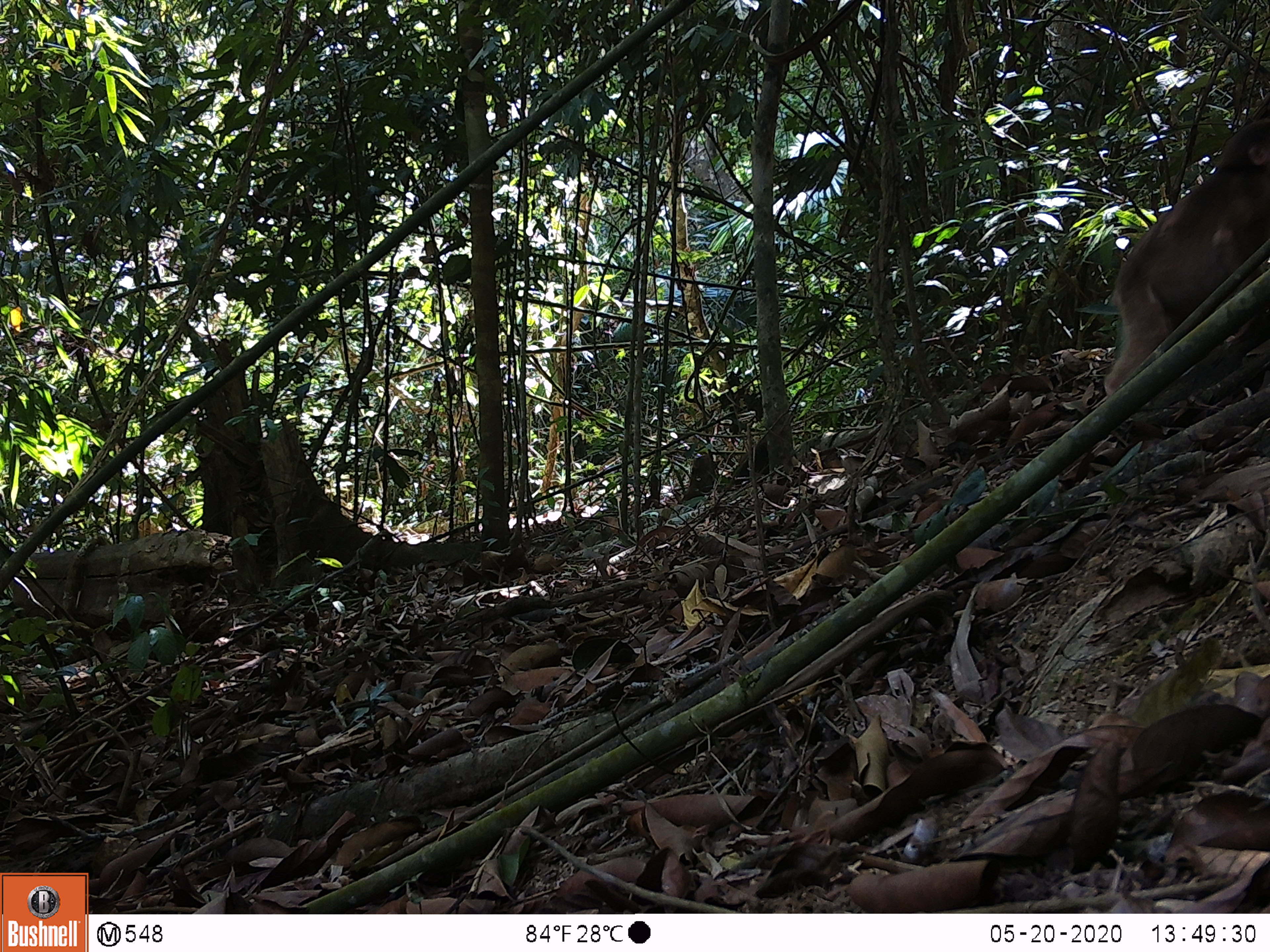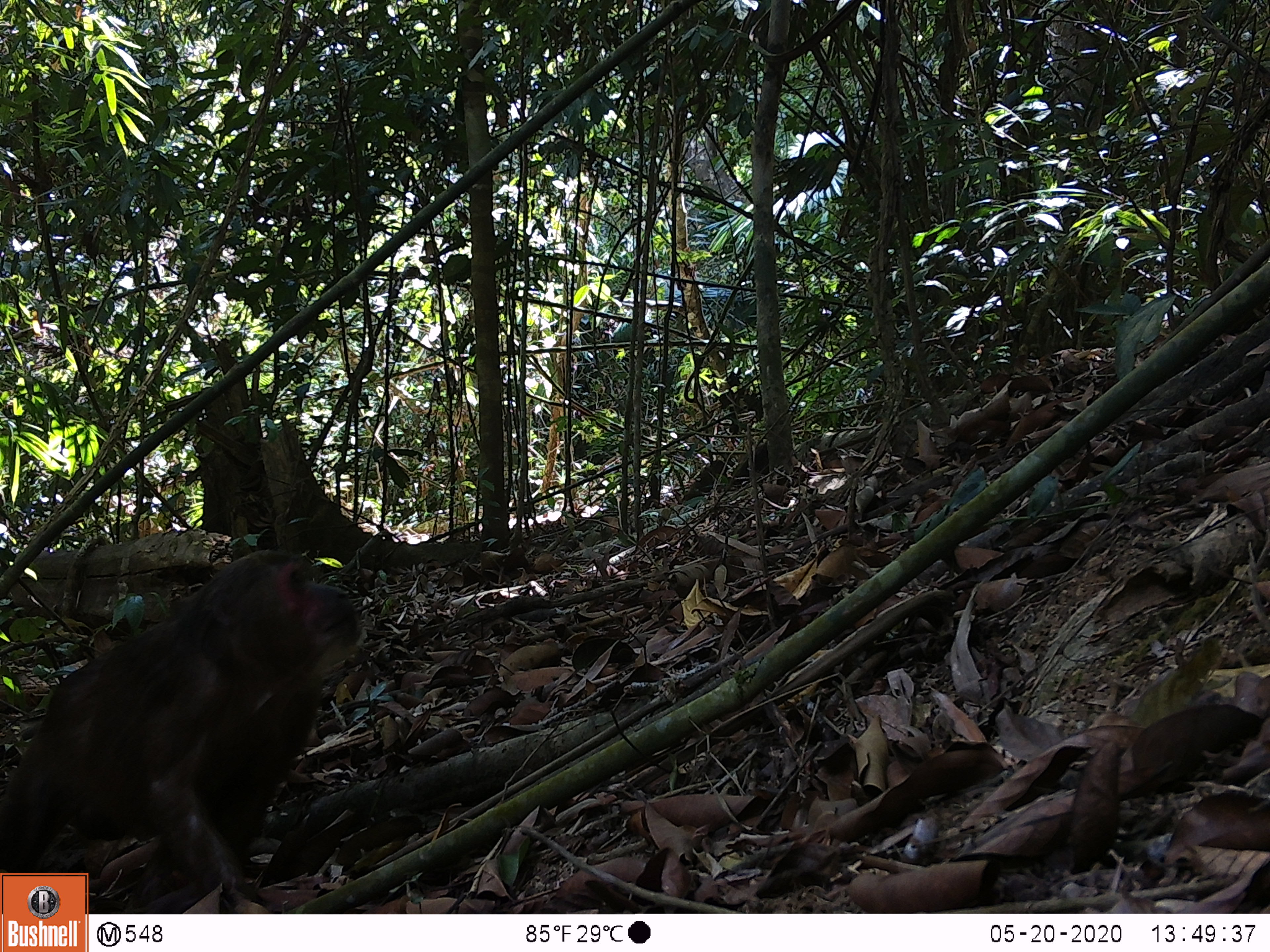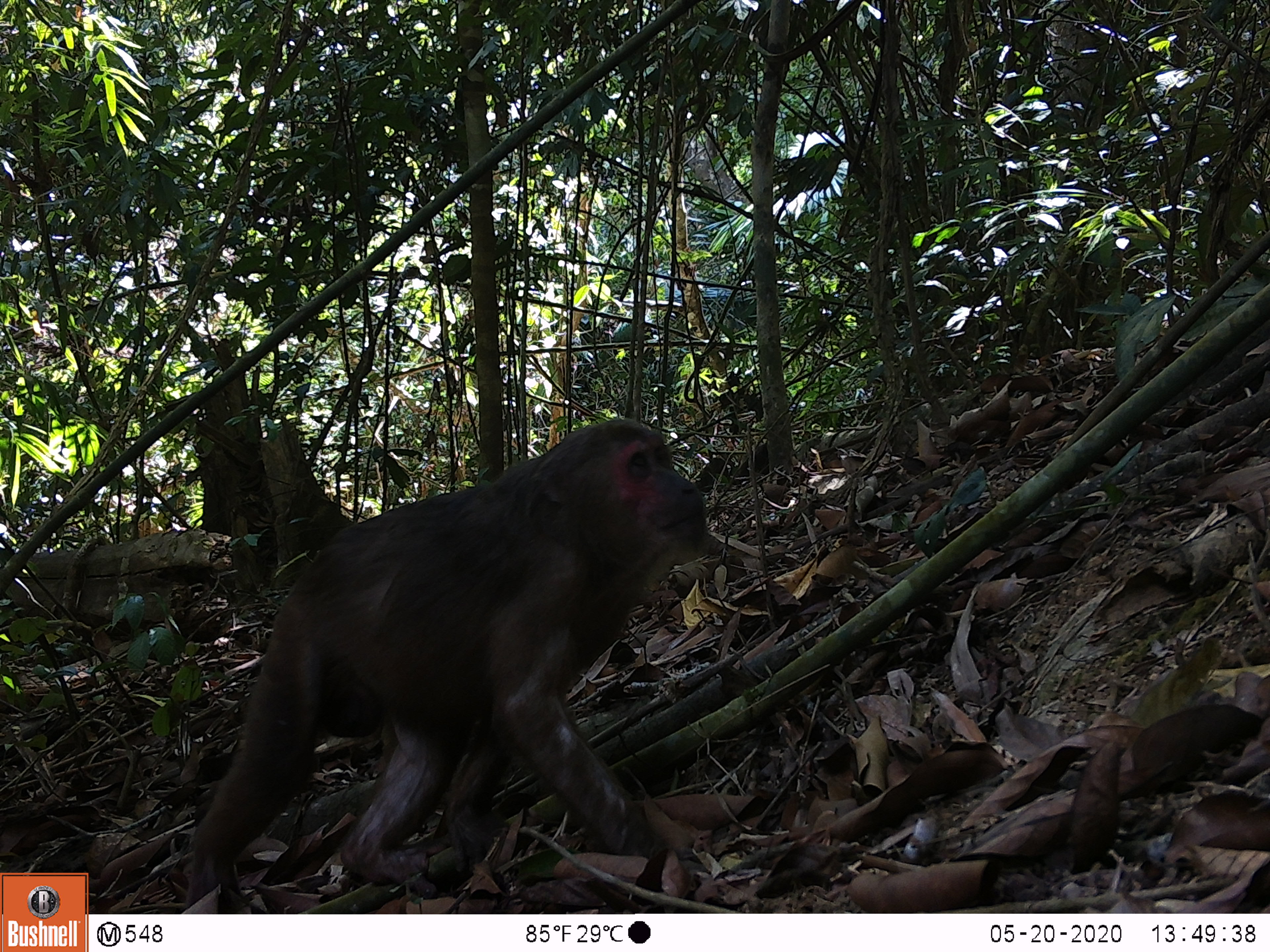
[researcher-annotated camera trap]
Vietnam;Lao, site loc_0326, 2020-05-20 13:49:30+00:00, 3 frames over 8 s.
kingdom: Animalia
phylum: Chordata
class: Mammalia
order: Primates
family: Cercopithecidae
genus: Macaca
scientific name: Macaca arctoides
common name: stump-tailed macaque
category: stump tailed macaque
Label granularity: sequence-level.